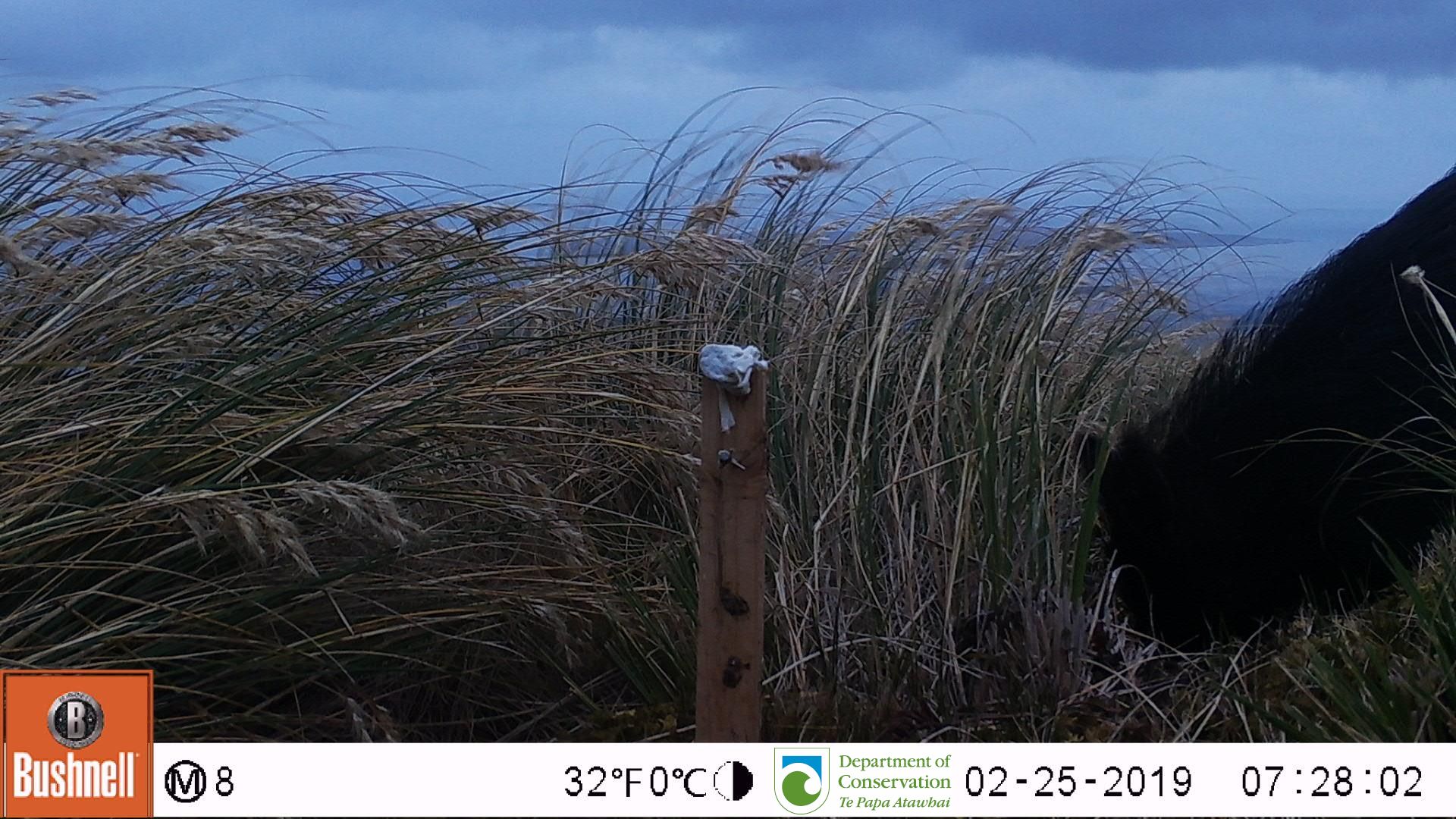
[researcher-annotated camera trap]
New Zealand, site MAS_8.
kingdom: Animalia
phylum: Chordata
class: Mammalia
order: Artiodactyla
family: Suidae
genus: Sus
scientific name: Sus scrofa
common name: pig